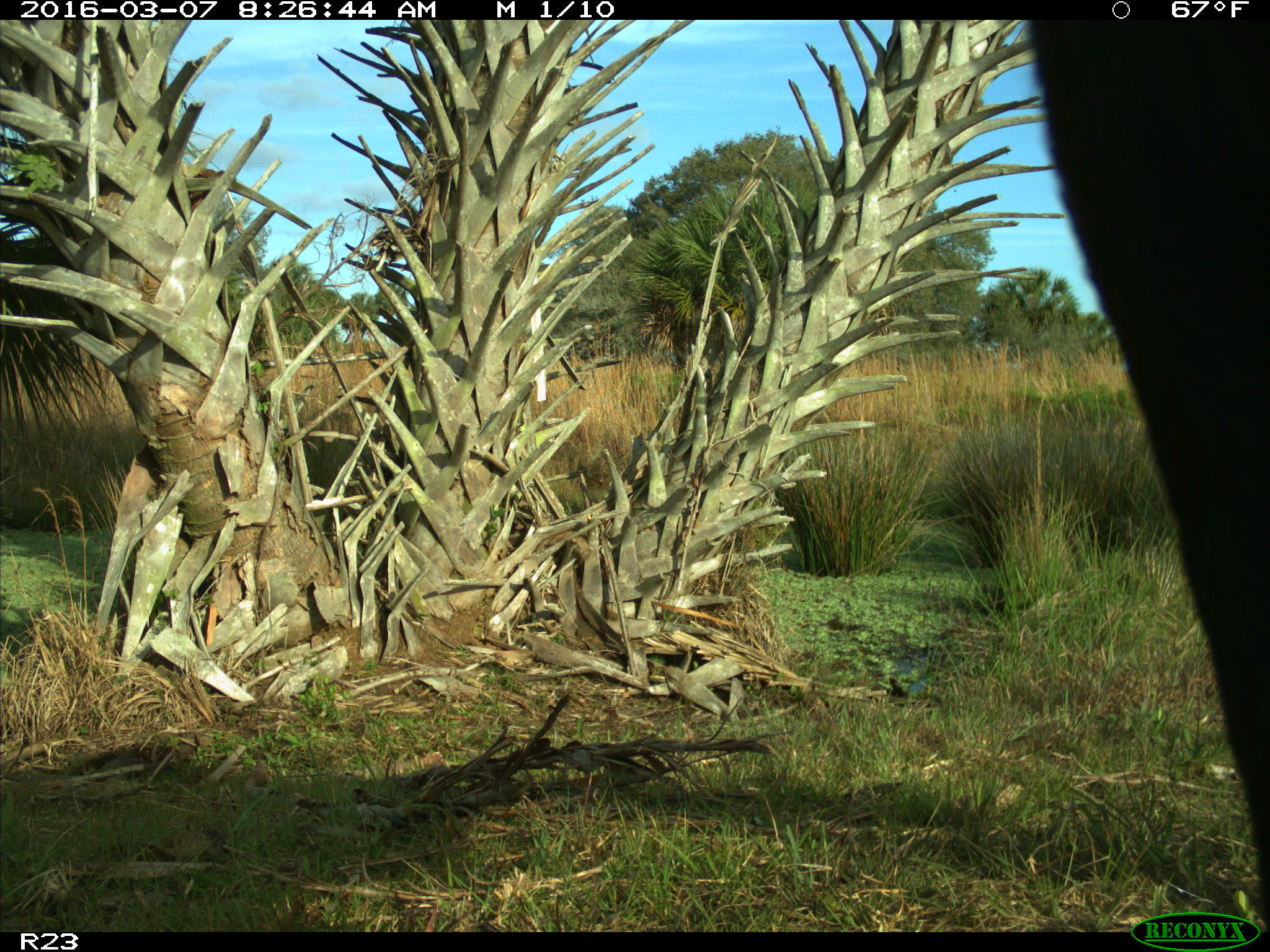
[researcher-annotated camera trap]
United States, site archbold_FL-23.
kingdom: Animalia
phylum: Chordata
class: Mammalia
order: Artiodactyla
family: Bovidae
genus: Bos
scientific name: Bos taurus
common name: domestic cow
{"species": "Bos taurus (domestic cow)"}